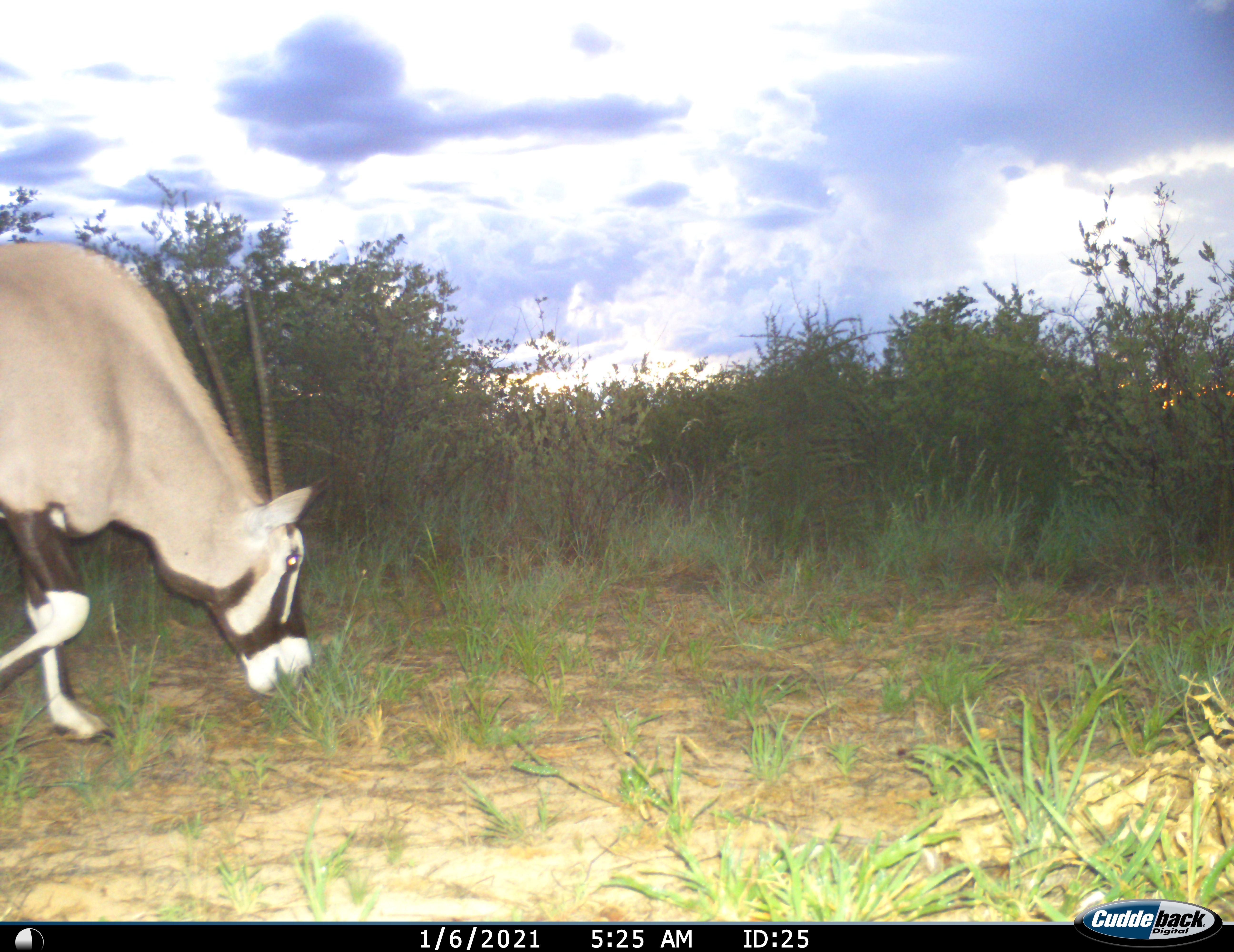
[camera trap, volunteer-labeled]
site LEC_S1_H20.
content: unidentified animal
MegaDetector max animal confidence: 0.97